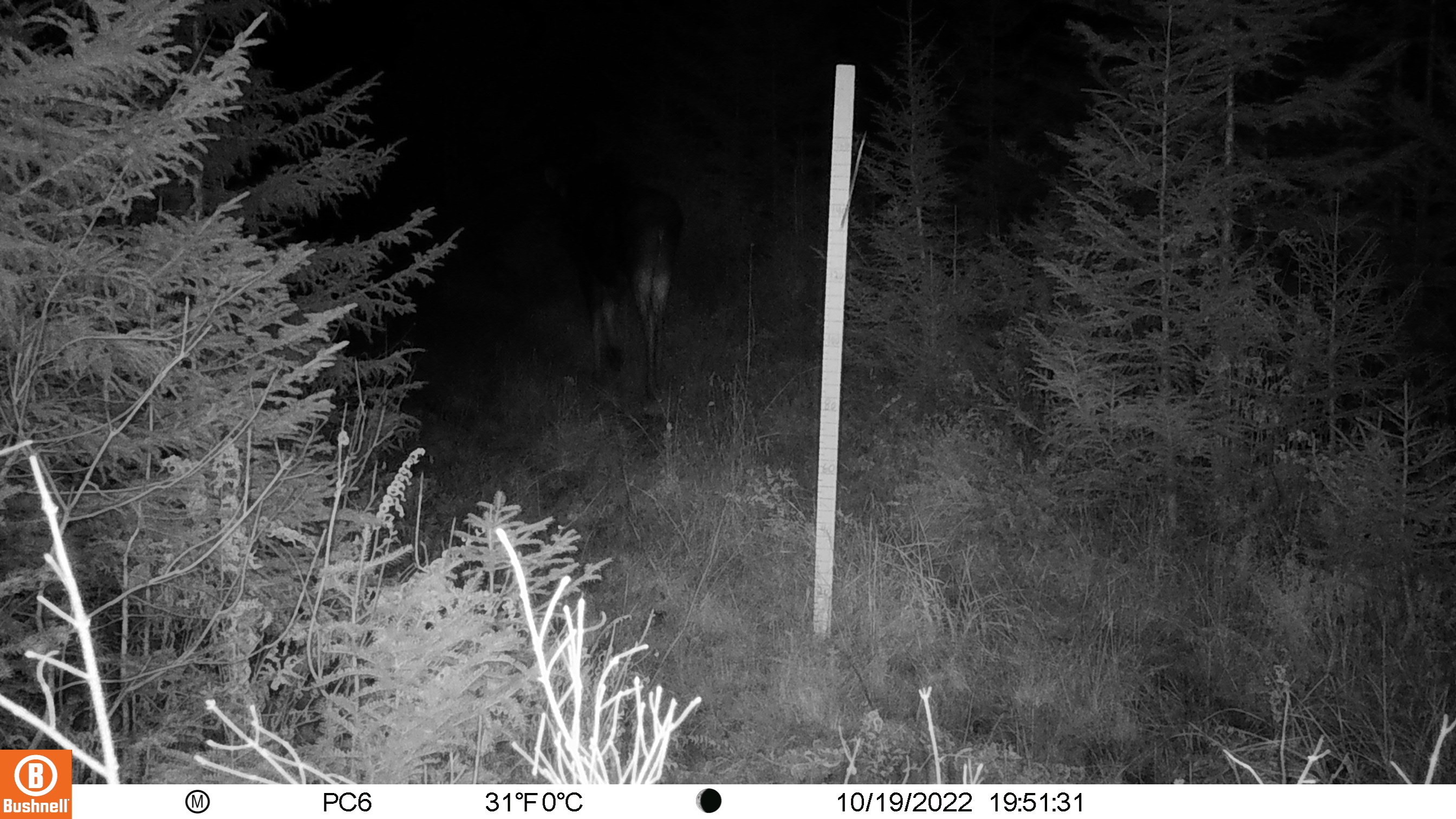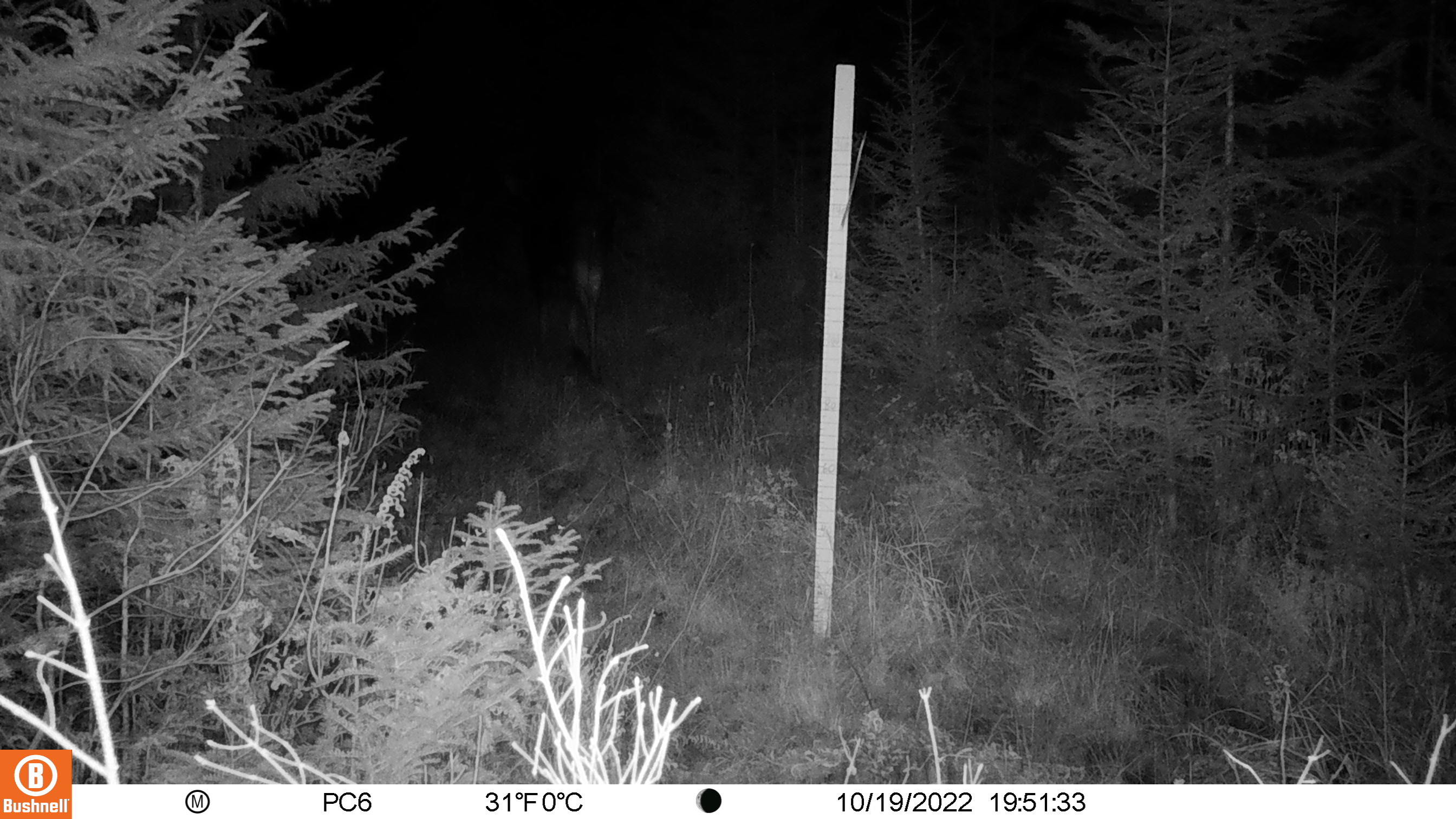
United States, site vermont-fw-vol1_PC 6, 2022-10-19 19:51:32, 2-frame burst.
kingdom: Animalia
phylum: Chordata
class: Mammalia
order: Artiodactyla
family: Cervidae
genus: Alces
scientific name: Alces alces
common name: moose